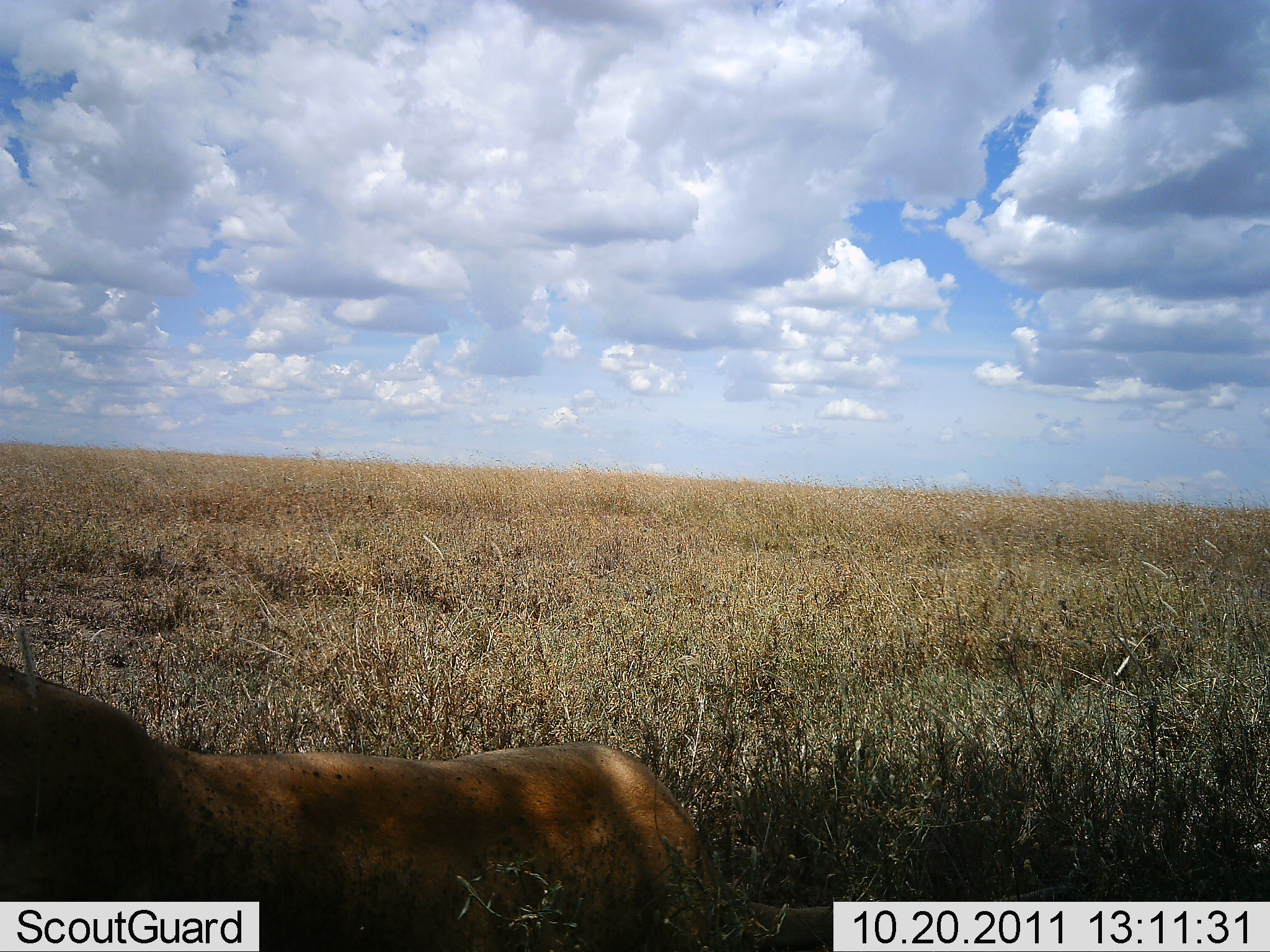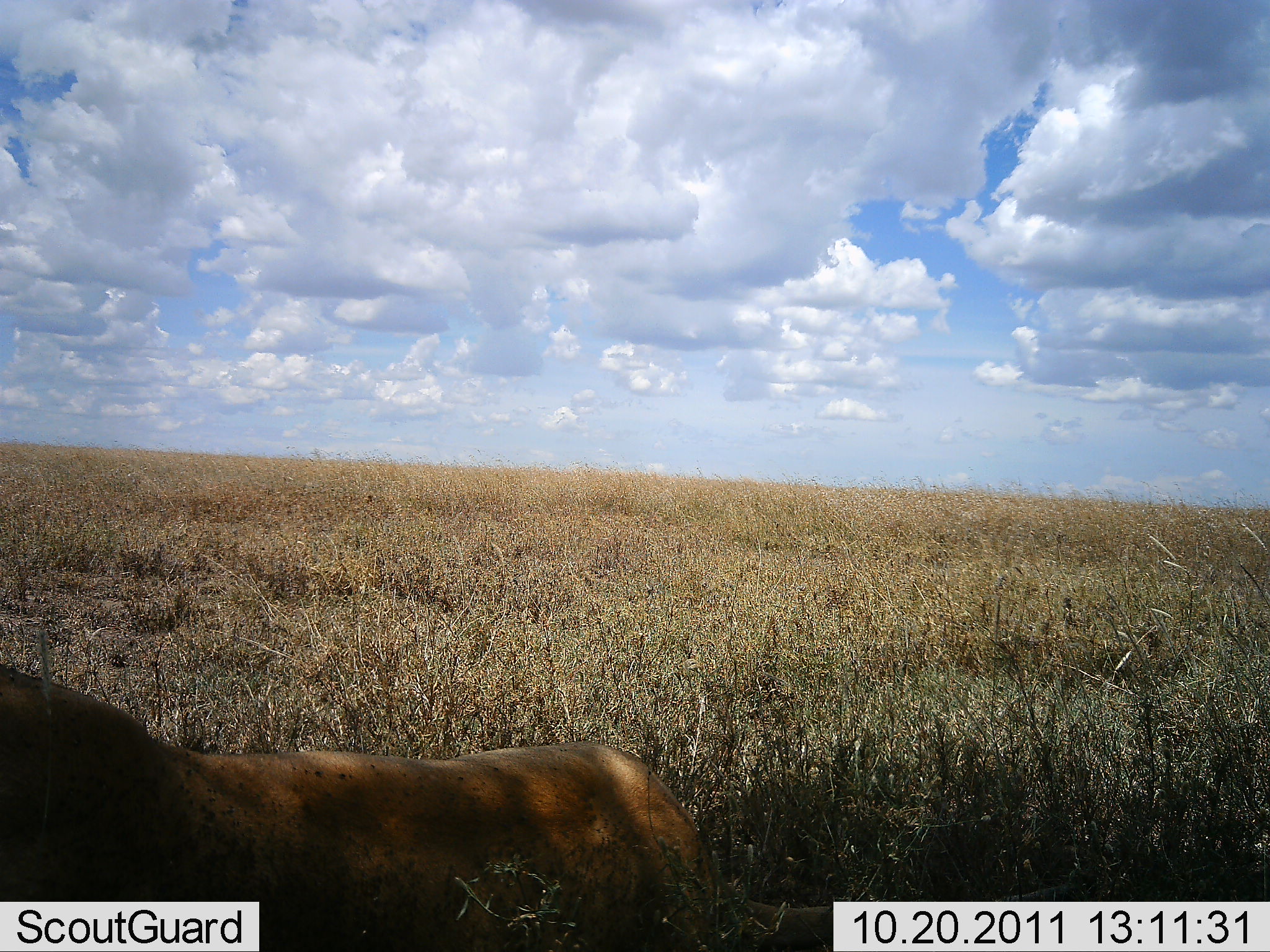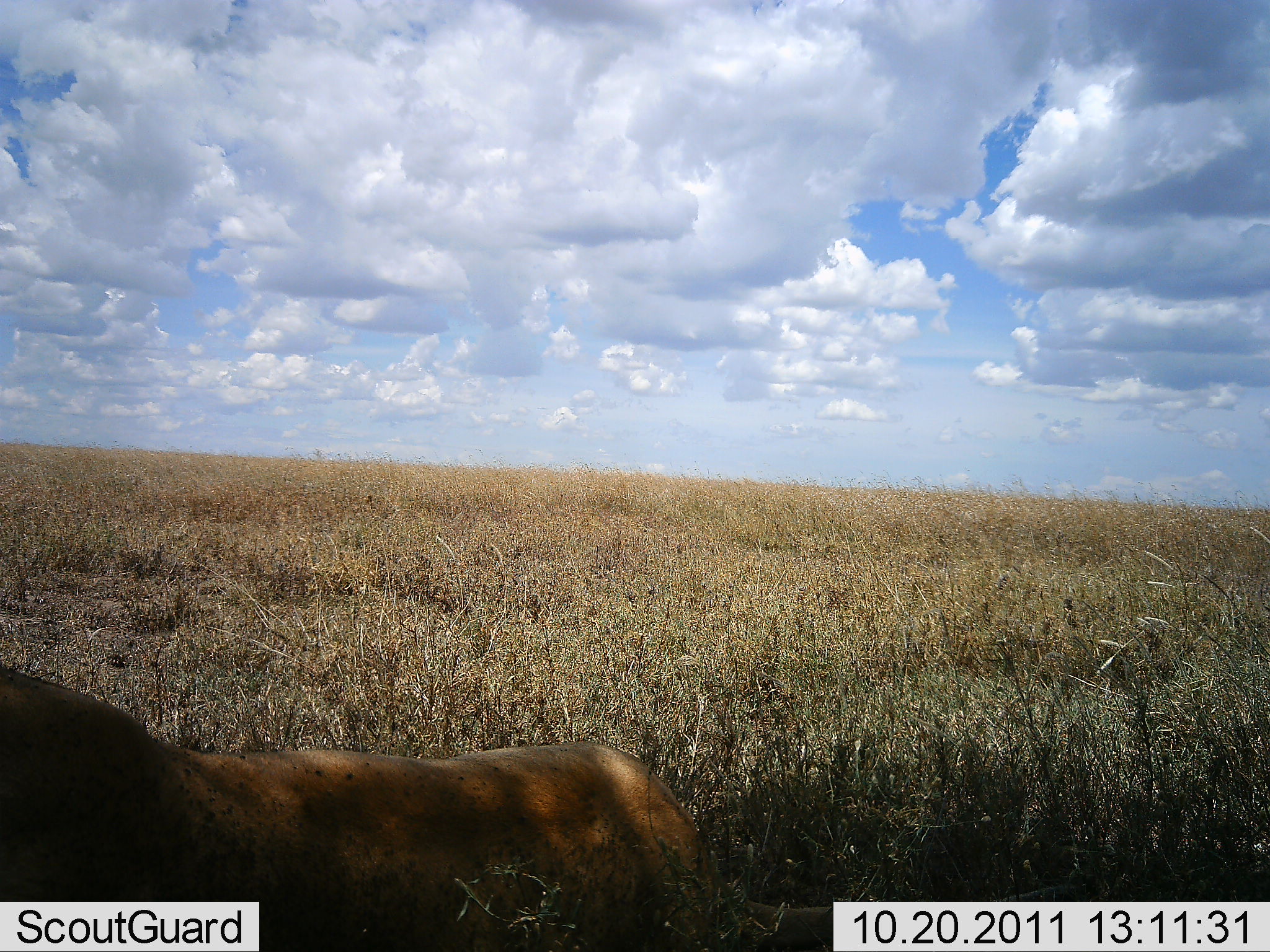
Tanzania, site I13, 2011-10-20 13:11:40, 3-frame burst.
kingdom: Animalia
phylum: Chordata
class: Mammalia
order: Carnivora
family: Felidae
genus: Panthera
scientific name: Panthera leo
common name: lion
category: lionfemale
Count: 1.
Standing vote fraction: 0%.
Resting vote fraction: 90%.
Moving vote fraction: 10%.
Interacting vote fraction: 0%.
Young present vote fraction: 0%.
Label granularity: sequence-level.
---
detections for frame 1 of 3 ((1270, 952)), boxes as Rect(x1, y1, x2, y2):
animal: Rect(1, 660, 734, 952)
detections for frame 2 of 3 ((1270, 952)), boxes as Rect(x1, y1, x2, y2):
animal: Rect(1, 662, 725, 952)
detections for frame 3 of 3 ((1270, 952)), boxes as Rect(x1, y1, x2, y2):
animal: Rect(0, 666, 801, 952)